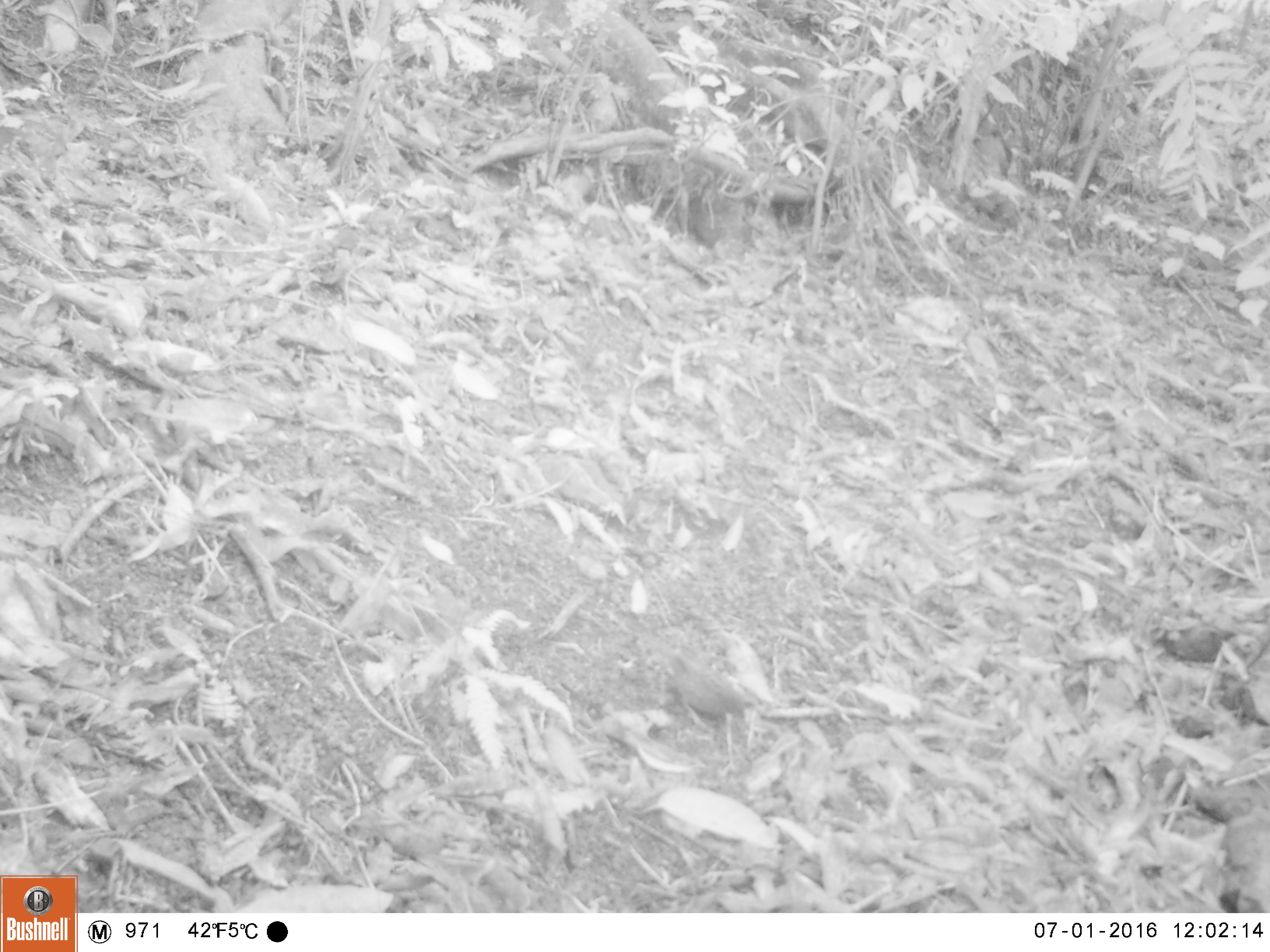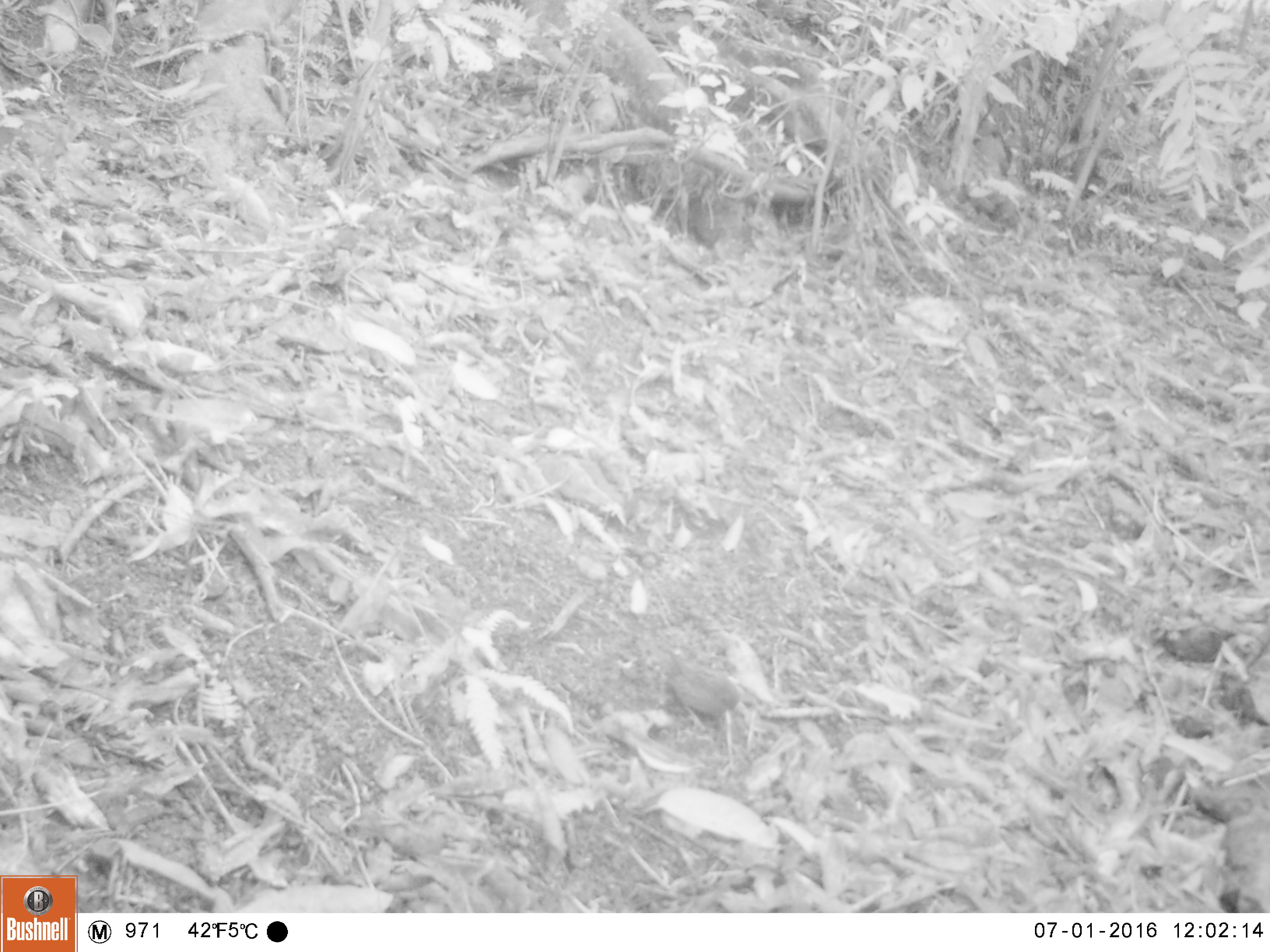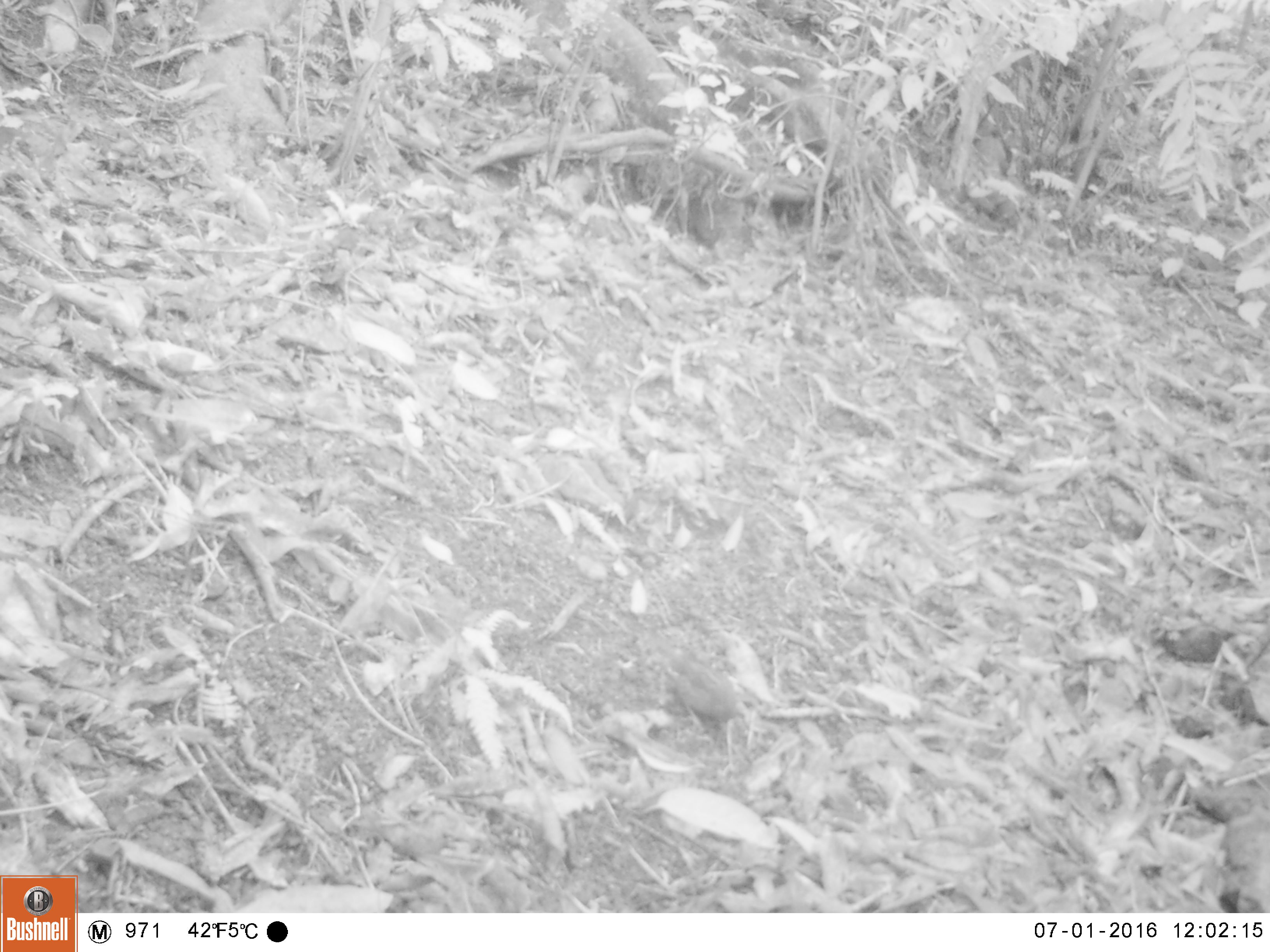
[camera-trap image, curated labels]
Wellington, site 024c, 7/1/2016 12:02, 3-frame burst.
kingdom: Animalia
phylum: Chordata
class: Aves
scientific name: Aves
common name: bird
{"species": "bird (Aves)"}